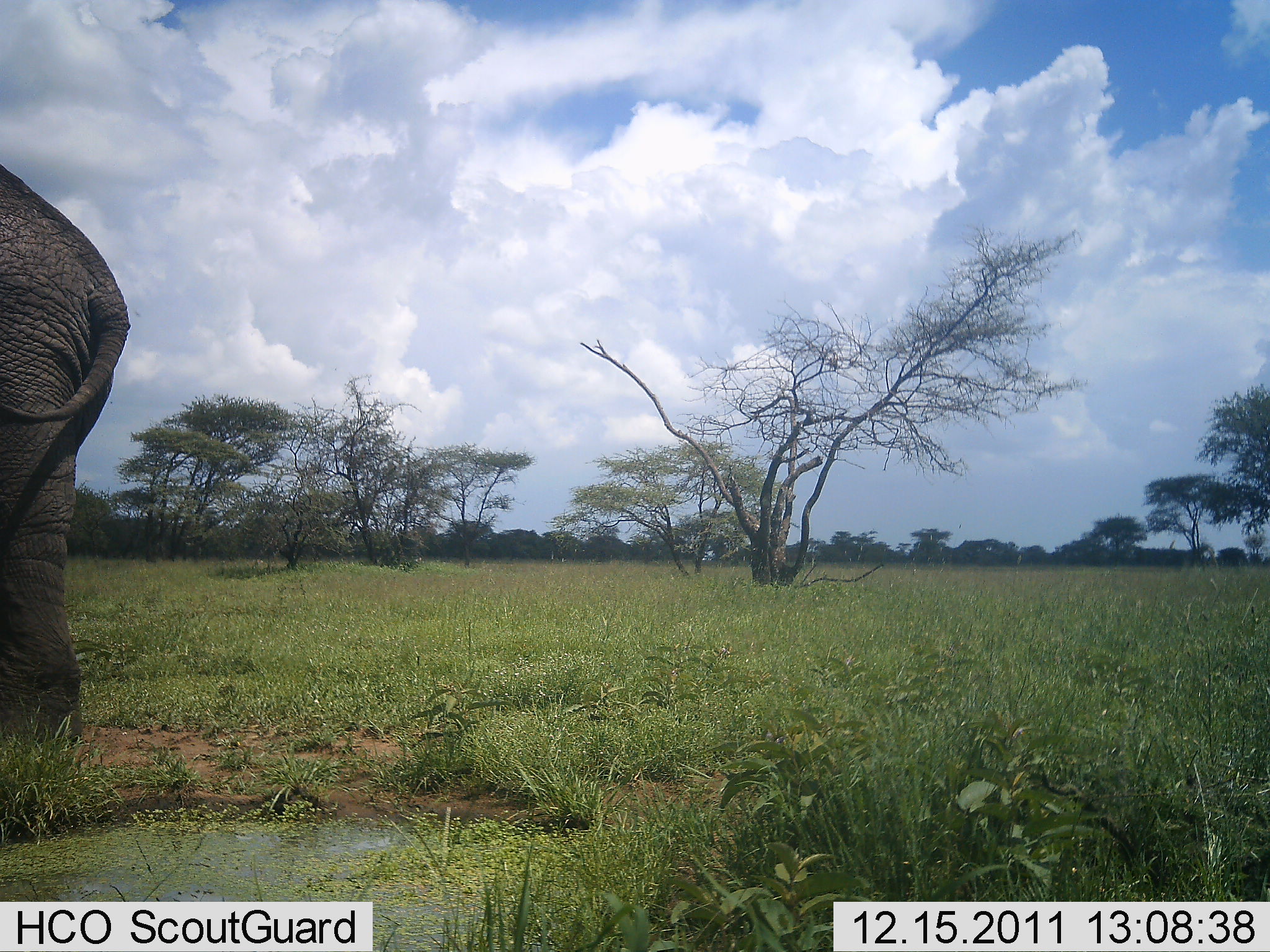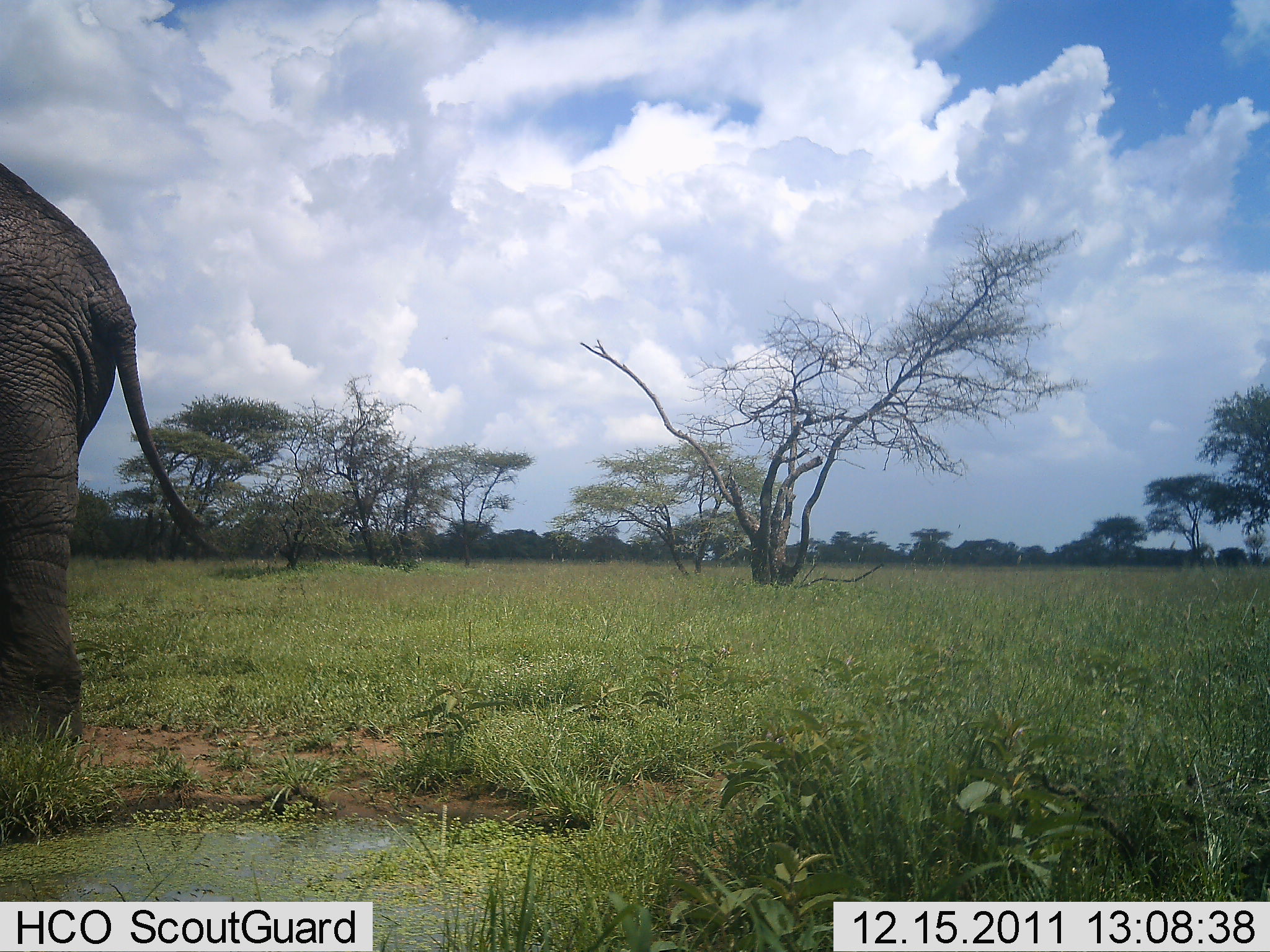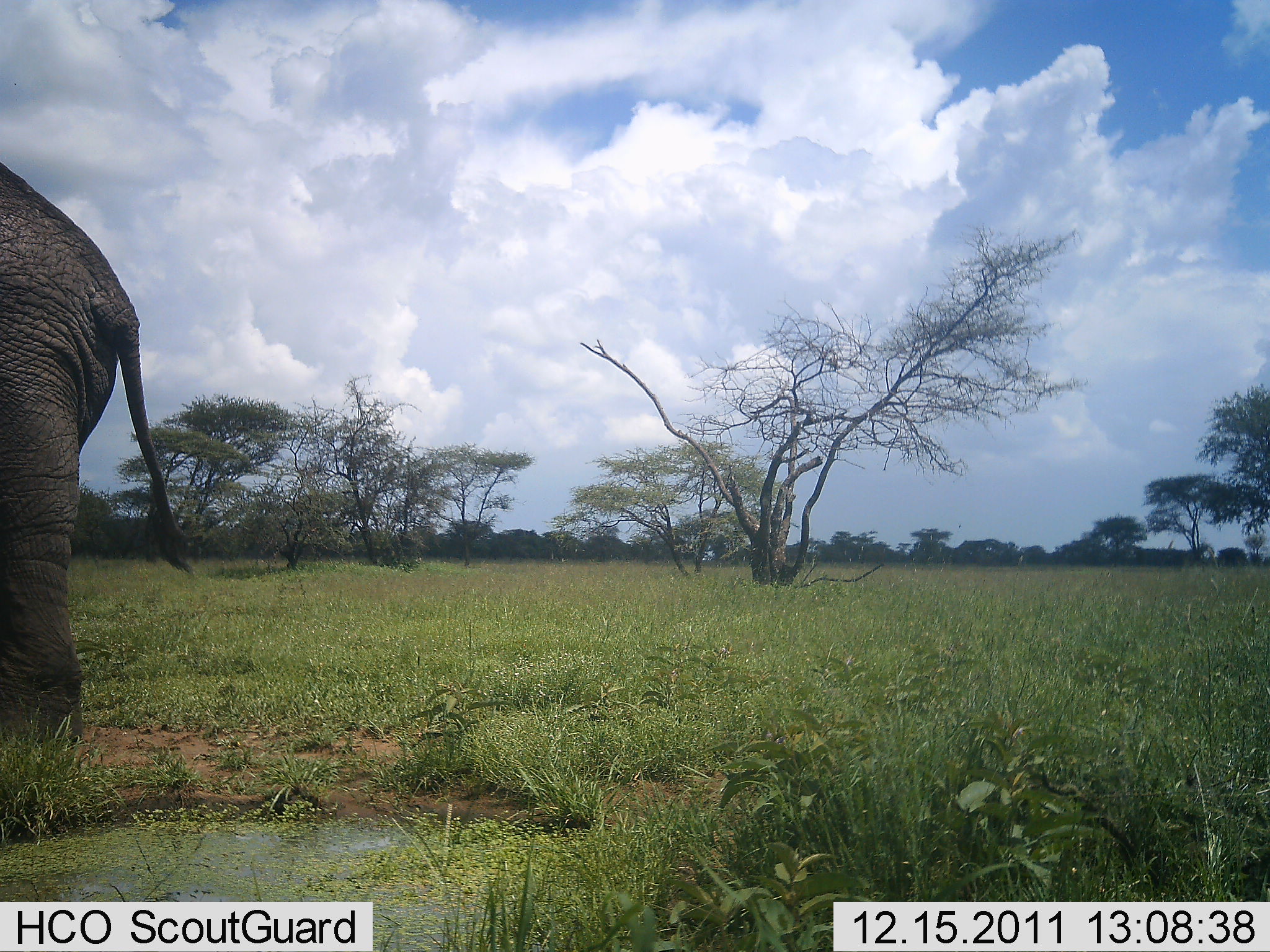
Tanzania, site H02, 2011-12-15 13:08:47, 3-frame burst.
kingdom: Animalia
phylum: Chordata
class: Mammalia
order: Proboscidea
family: Elephantidae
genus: Loxodonta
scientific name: Loxodonta africana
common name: african bush elephant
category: elephant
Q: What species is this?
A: Elephant (african bush elephant) (Loxodonta africana).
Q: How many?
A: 1.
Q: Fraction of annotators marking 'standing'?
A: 94%.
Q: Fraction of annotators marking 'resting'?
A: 6%.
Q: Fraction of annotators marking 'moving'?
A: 0%.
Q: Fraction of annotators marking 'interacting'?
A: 0%.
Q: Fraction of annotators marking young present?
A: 0%.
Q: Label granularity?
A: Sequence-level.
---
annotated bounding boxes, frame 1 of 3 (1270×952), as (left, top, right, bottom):
animal: (0, 161, 134, 759)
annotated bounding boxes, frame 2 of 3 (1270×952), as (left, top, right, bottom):
animal: (0, 158, 226, 779)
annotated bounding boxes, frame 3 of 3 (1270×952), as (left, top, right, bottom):
animal: (2, 158, 200, 786)